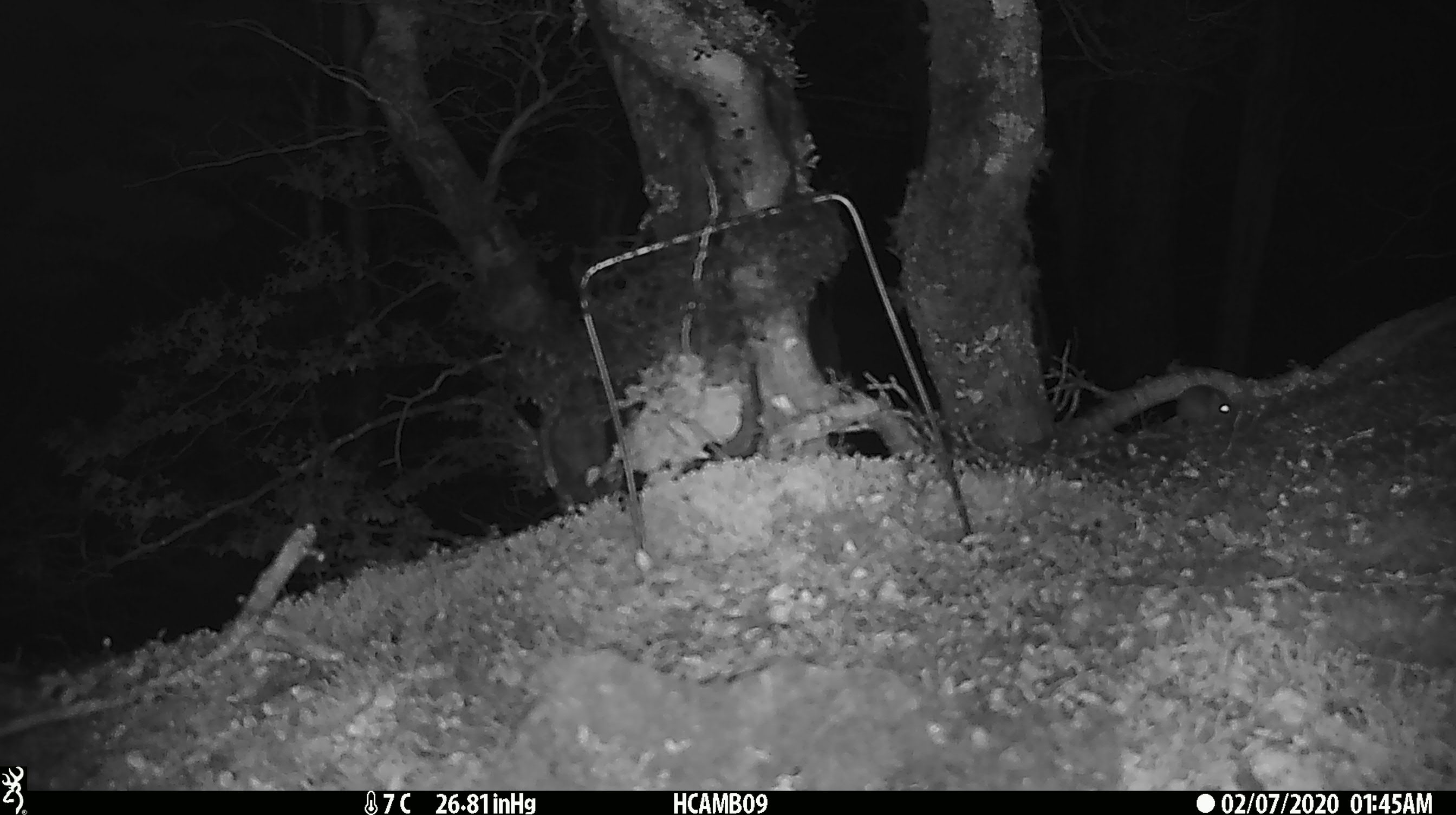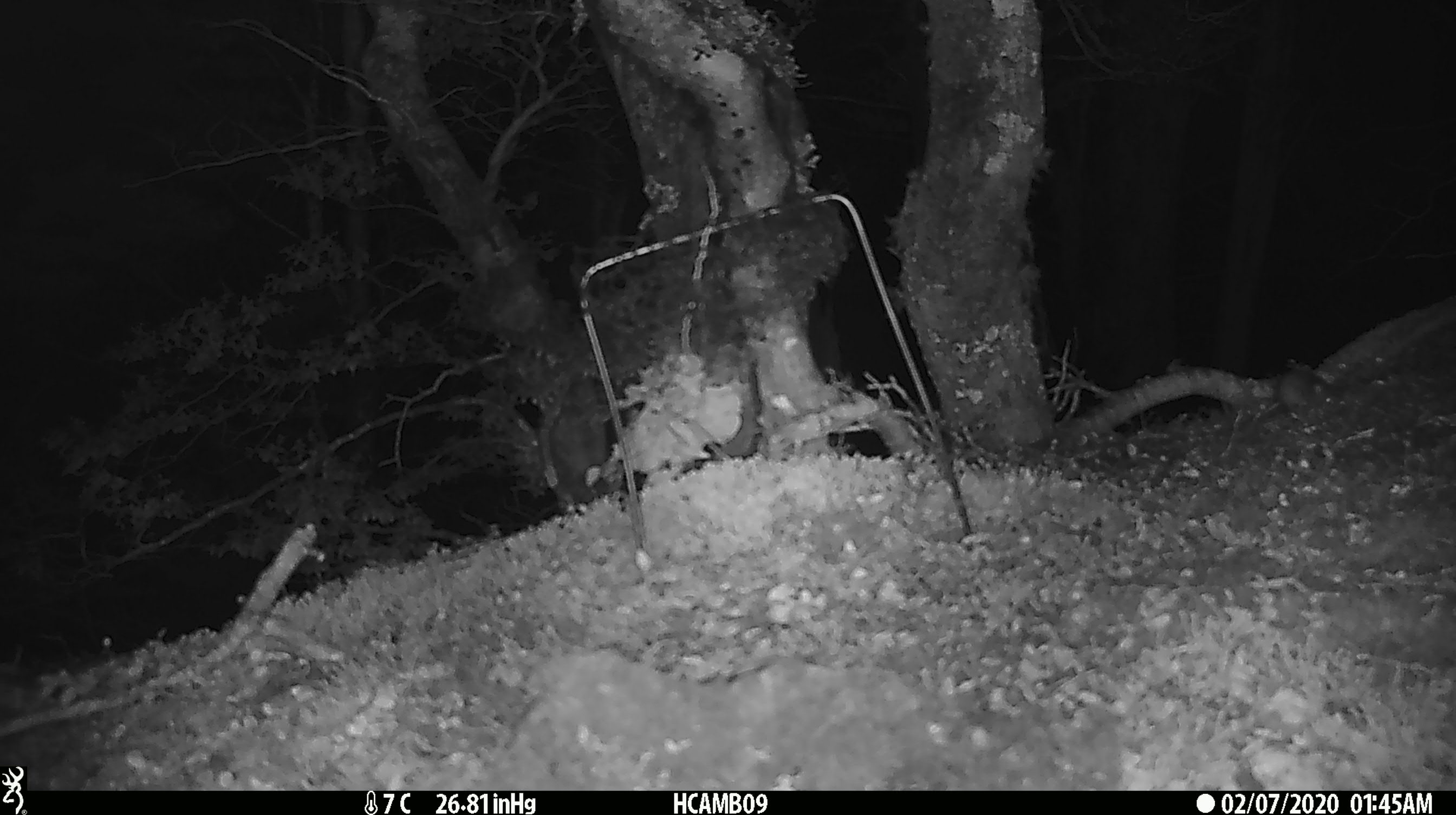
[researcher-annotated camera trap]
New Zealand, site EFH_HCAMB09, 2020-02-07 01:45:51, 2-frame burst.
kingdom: Animalia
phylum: Chordata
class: Mammalia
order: Rodentia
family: Muridae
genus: Mus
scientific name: Mus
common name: mouse